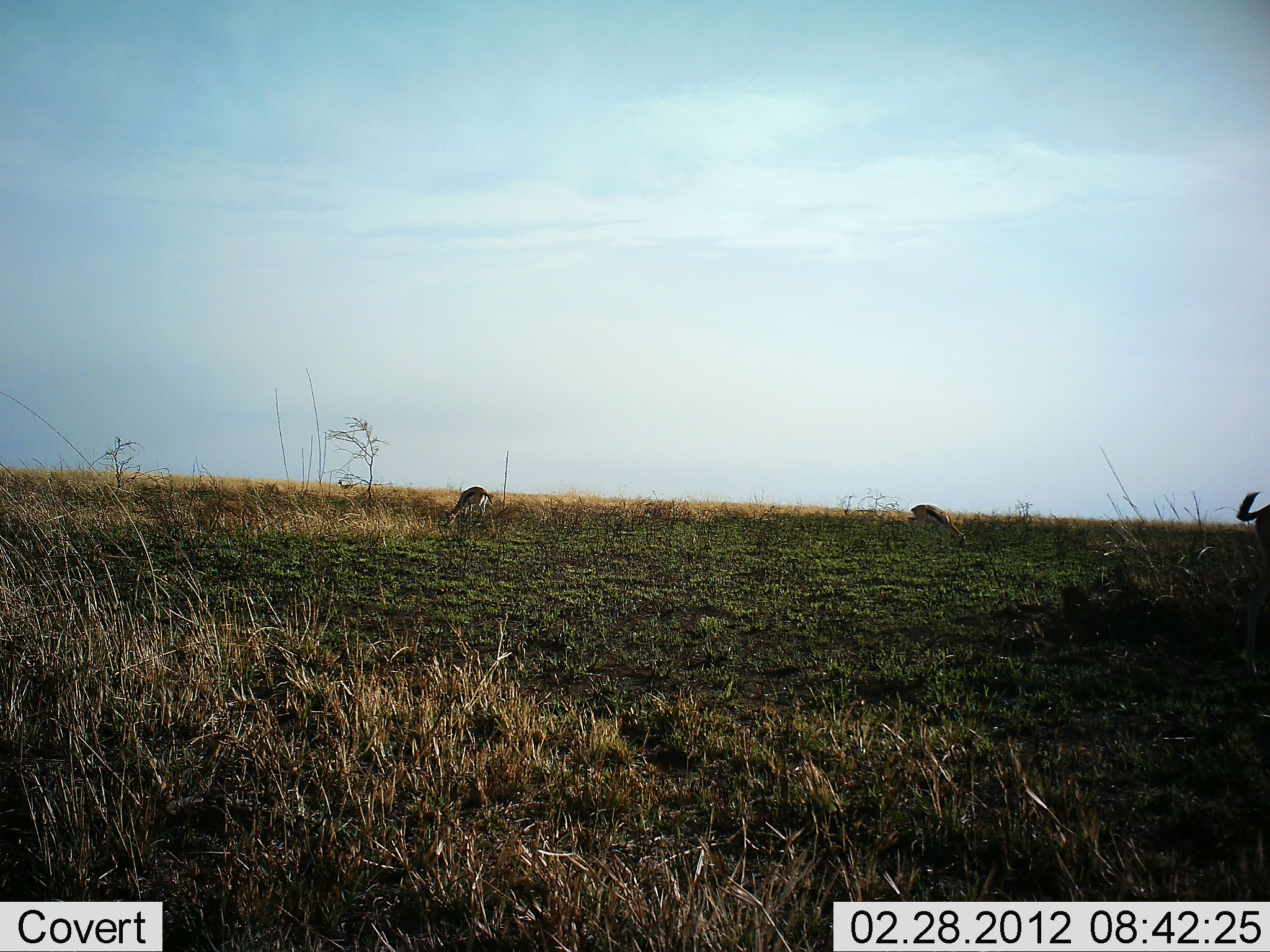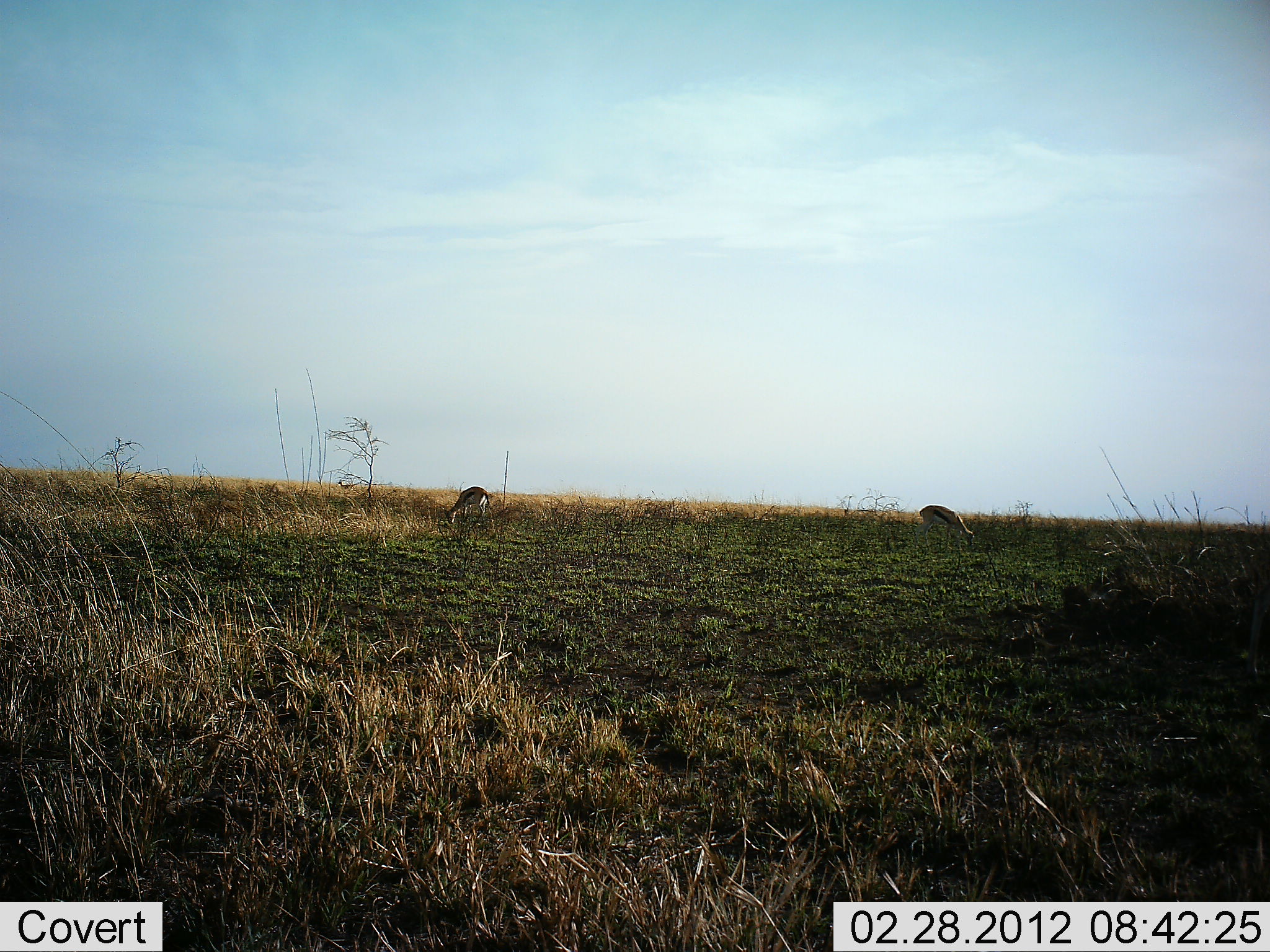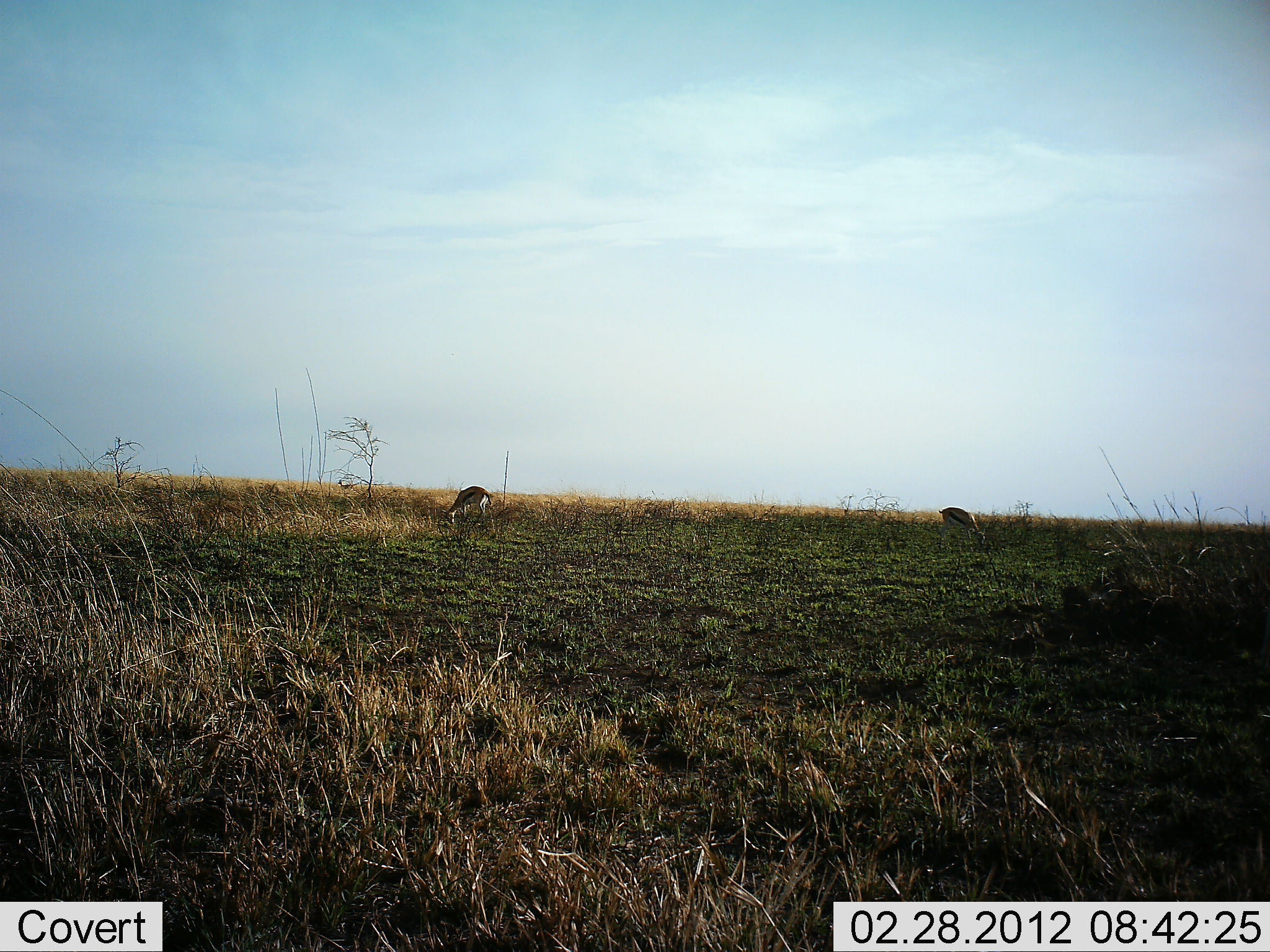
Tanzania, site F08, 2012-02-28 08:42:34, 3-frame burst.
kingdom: Animalia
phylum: Chordata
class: Mammalia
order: Artiodactyla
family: Bovidae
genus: Eudorcas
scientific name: Eudorcas thomsonii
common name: thomson's gazelle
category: gazellethomsons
Gazellethomsons (thomson's gazelle) (Eudorcas thomsonii), count 3. Behavior (volunteer vote fractions): standing 33%, resting 0%, moving 27%, interacting 0%. Young present (vote fraction): 0%. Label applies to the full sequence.